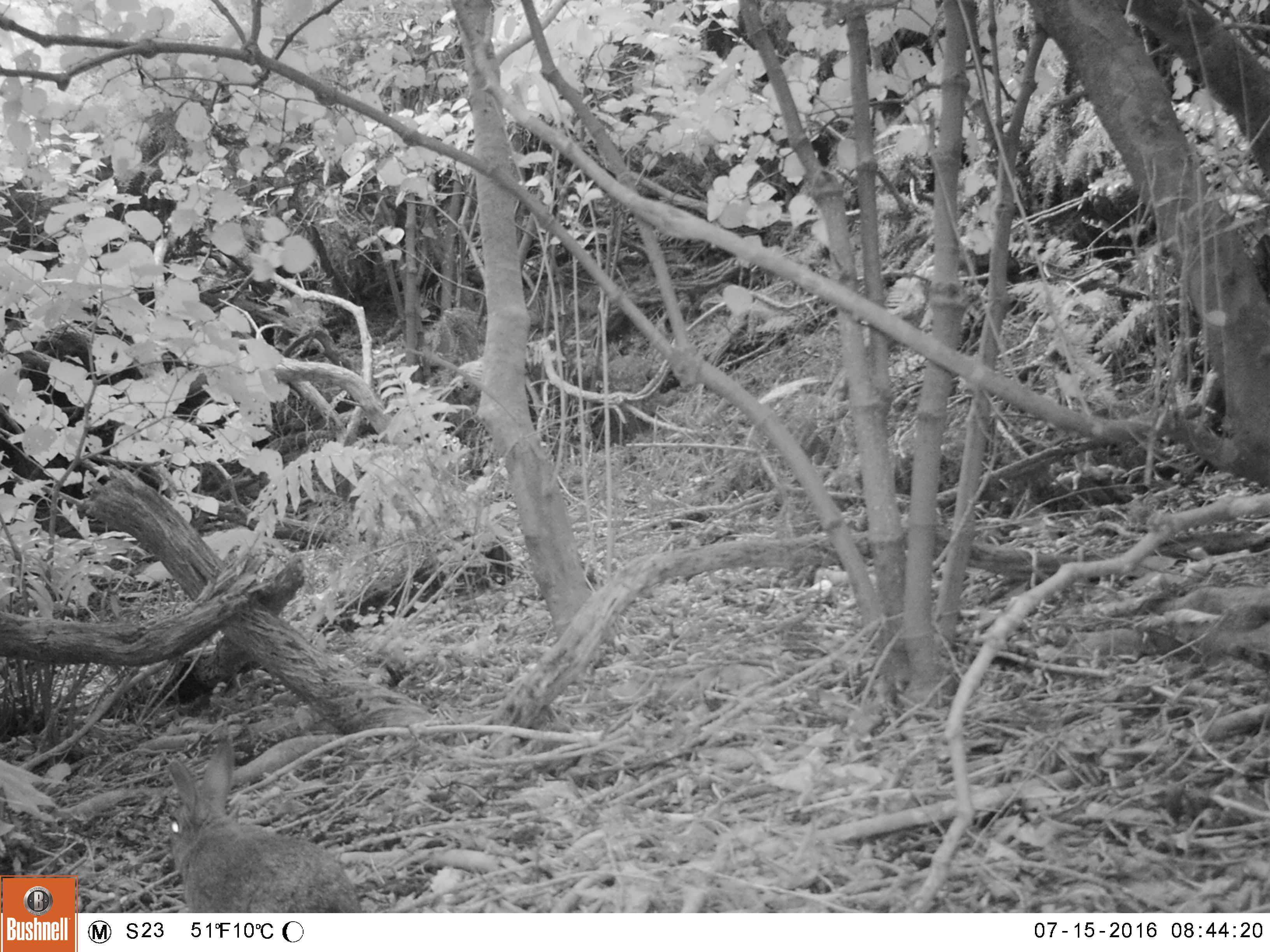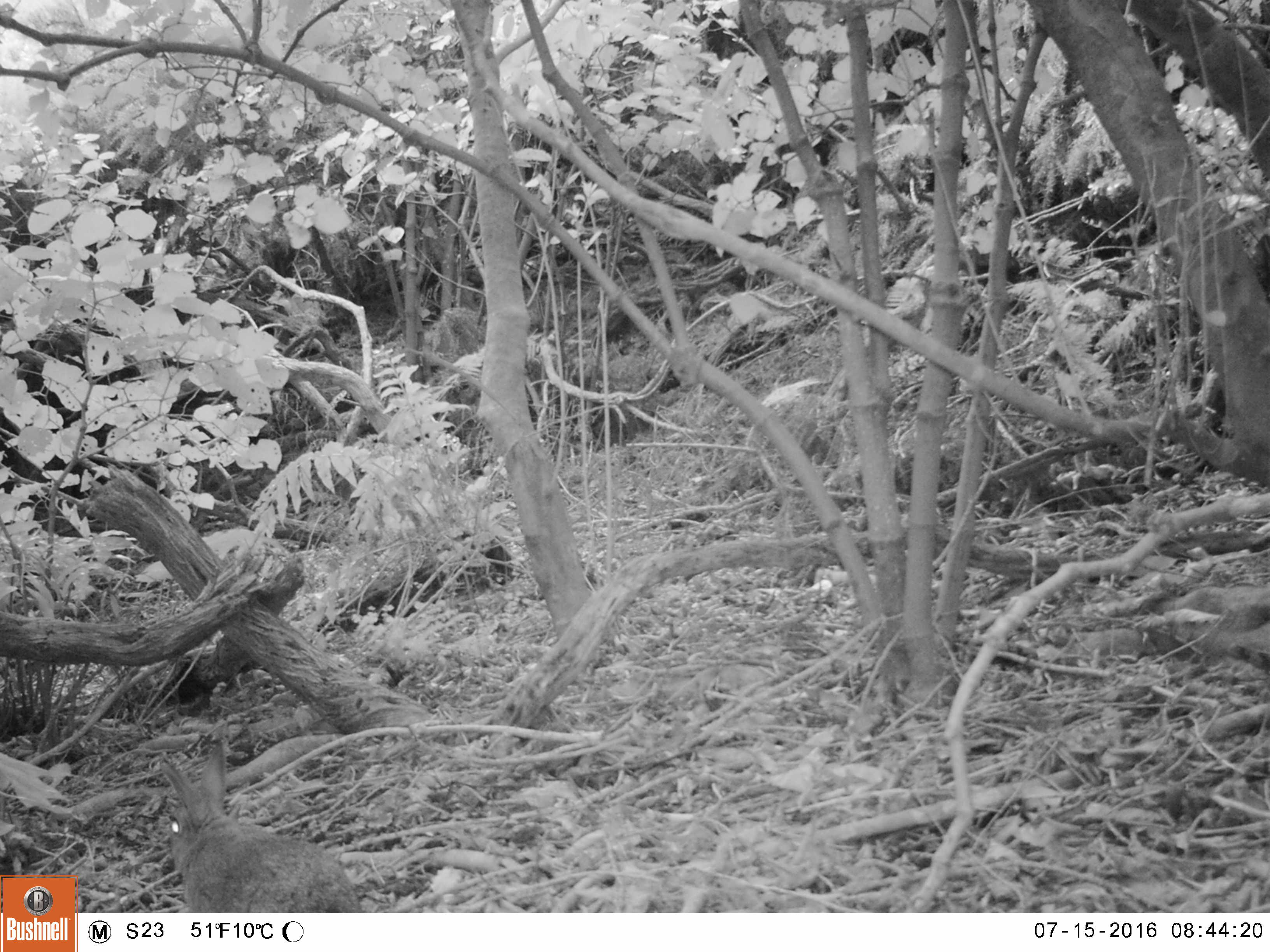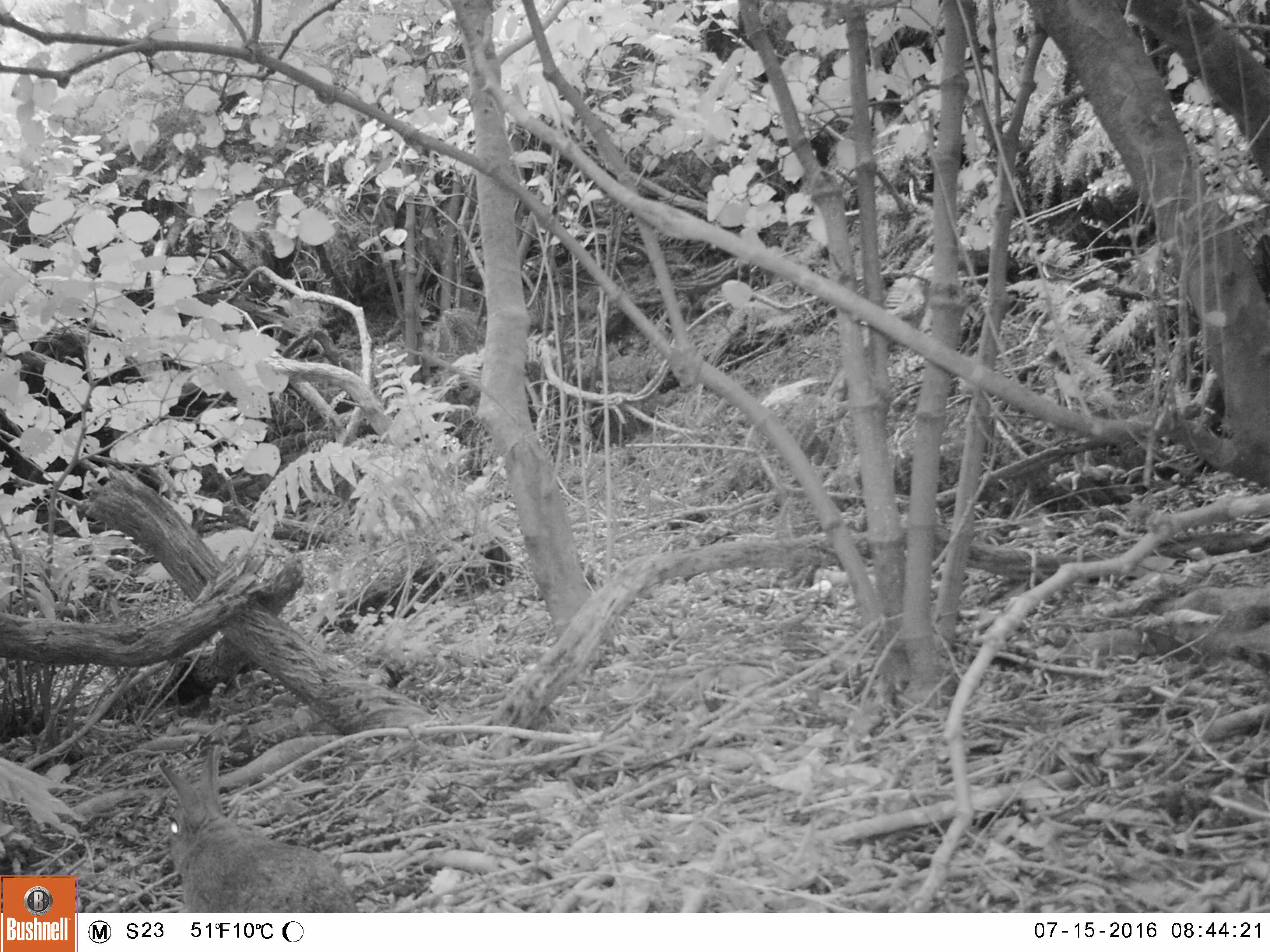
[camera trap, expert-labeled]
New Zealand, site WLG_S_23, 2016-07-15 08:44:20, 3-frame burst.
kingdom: Animalia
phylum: Chordata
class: Mammalia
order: Lagomorpha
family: Leporidae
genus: Oryctolagus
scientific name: Oryctolagus cuniculus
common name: european rabbit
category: rabbit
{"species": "rabbit (european rabbit) (Oryctolagus cuniculus)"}